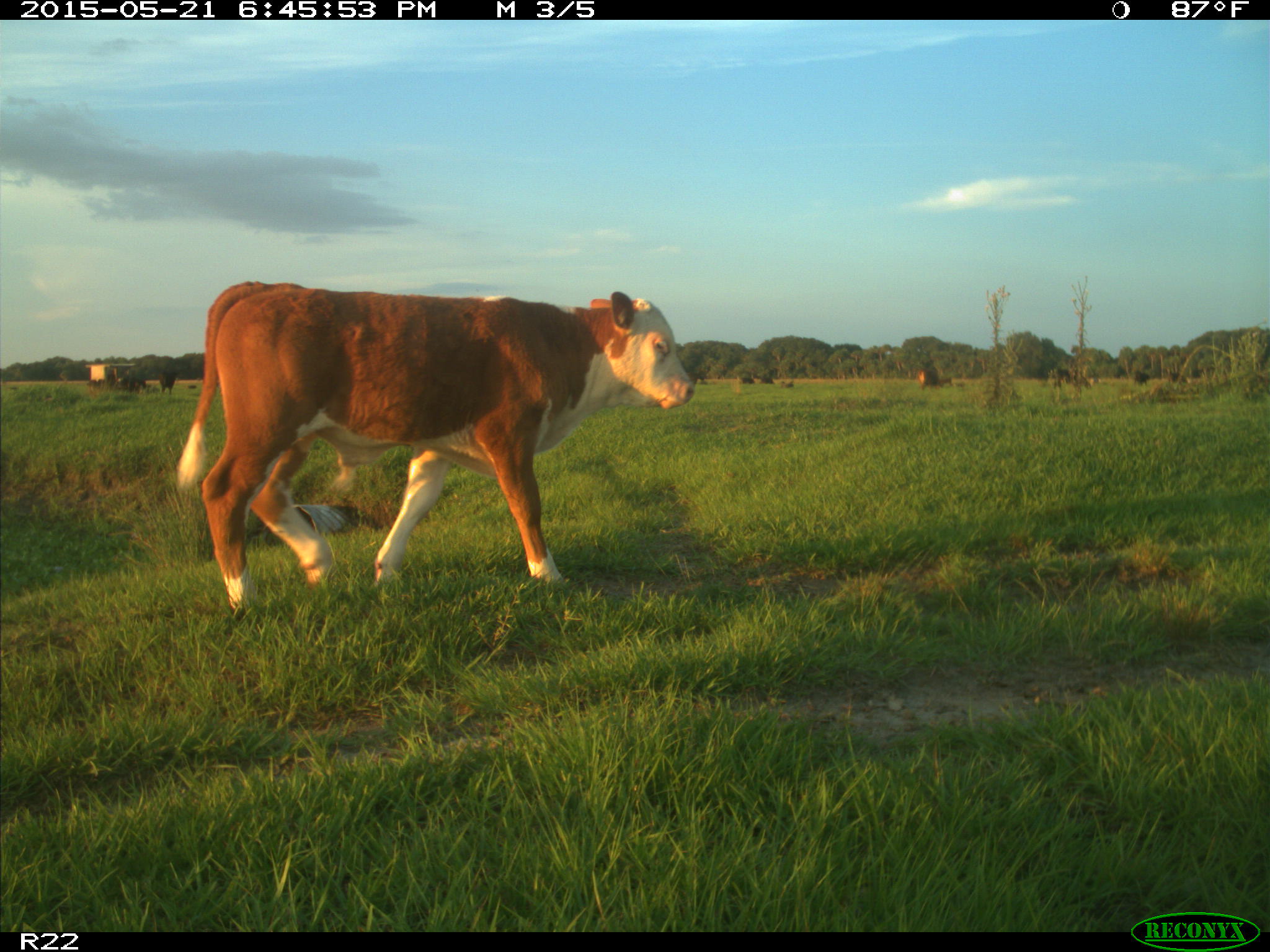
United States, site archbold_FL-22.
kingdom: Animalia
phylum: Chordata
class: Mammalia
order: Artiodactyla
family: Bovidae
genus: Bos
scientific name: Bos taurus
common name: domestic cow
Bos taurus (domestic cow).